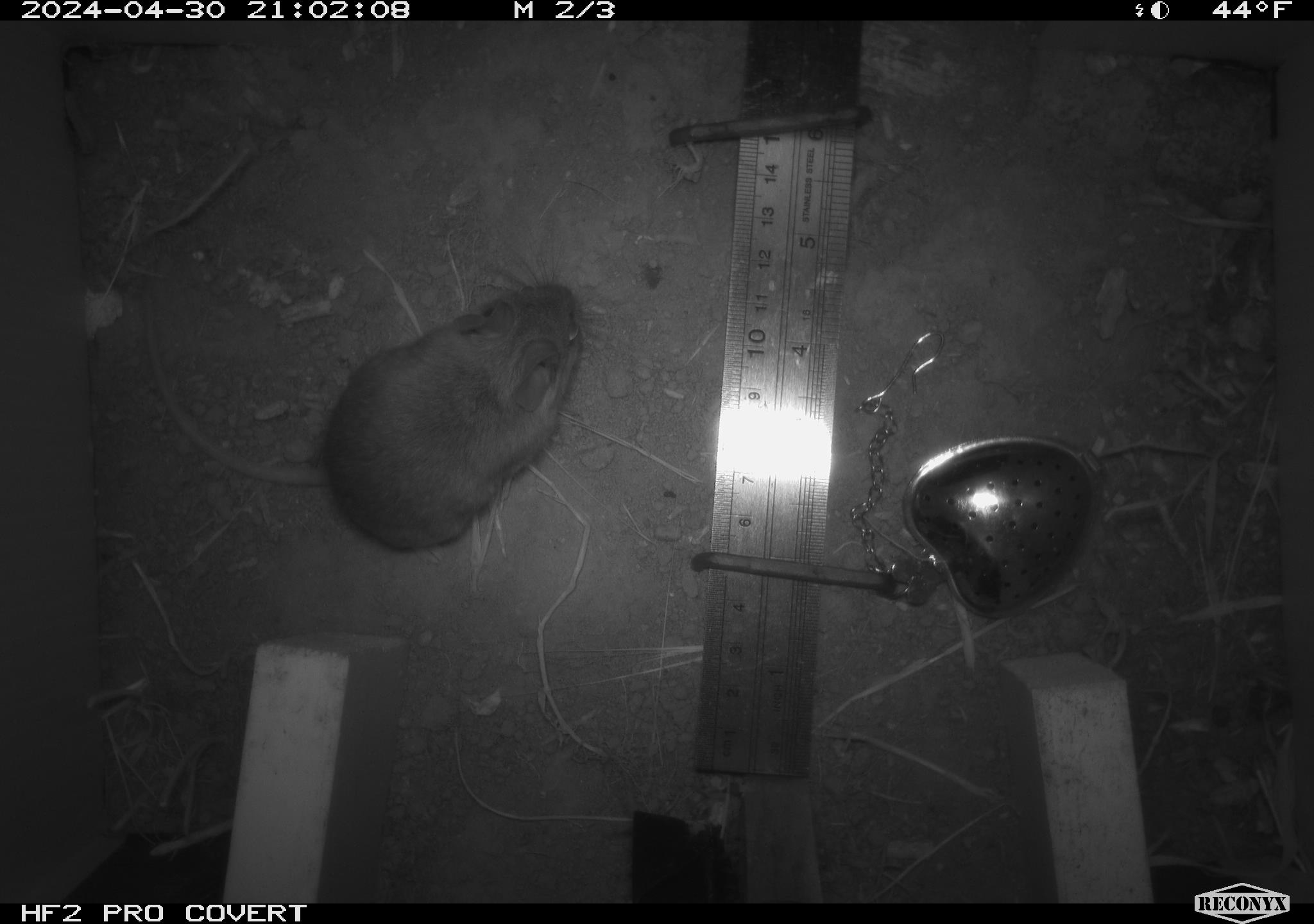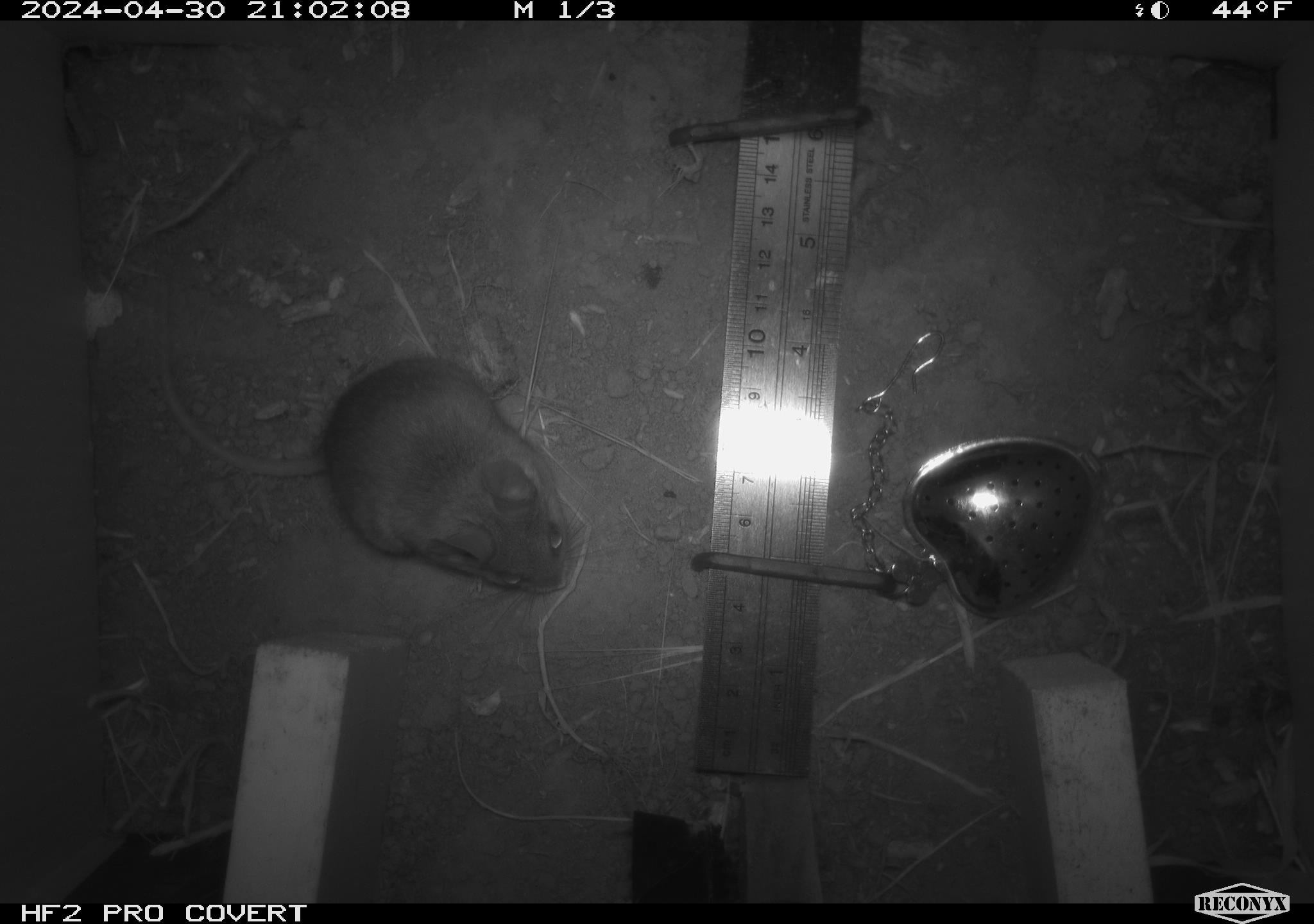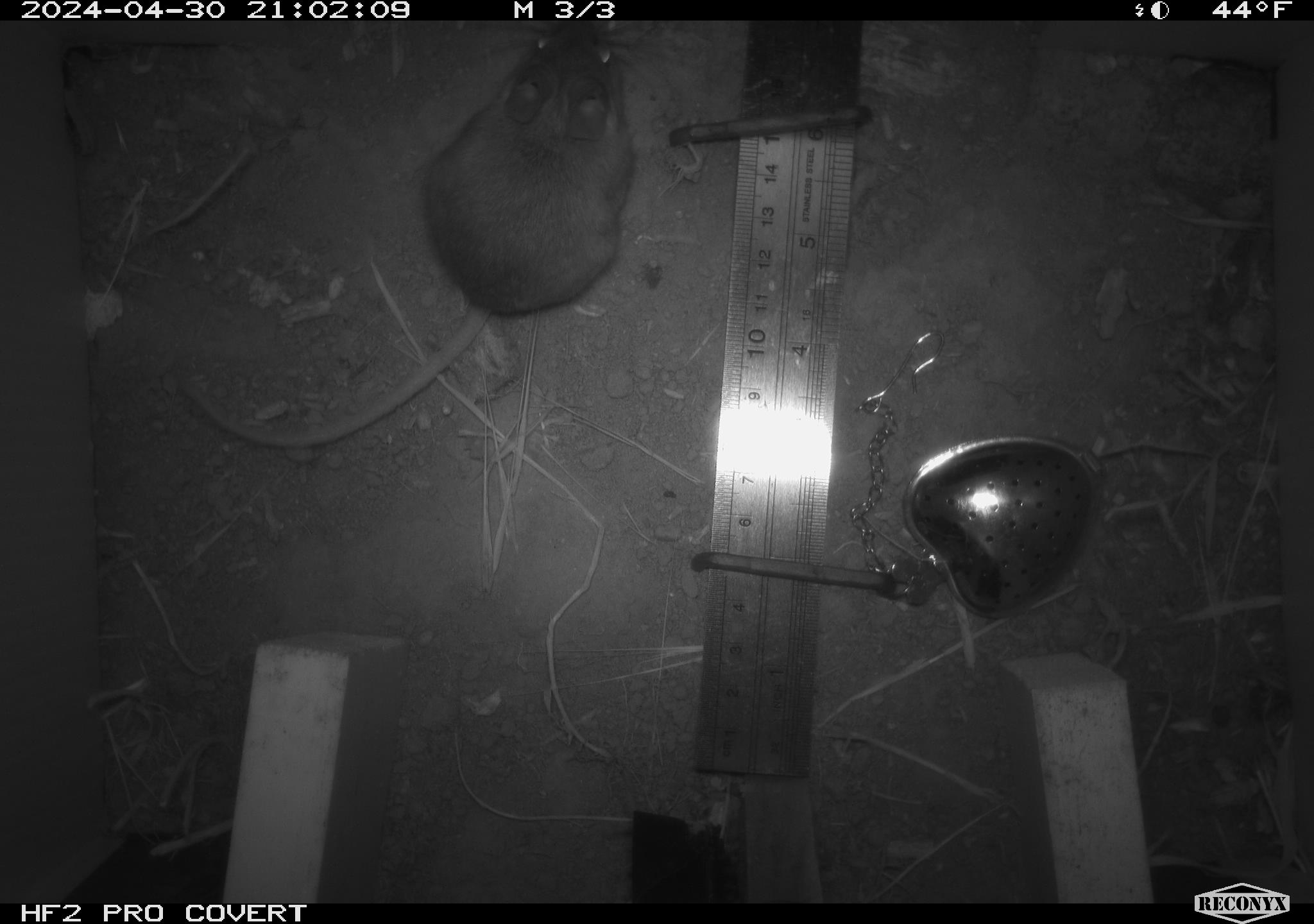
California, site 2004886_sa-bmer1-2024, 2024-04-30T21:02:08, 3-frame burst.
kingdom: Animalia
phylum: Chordata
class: Mammalia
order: Rodentia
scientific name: Rodentia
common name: mouse species